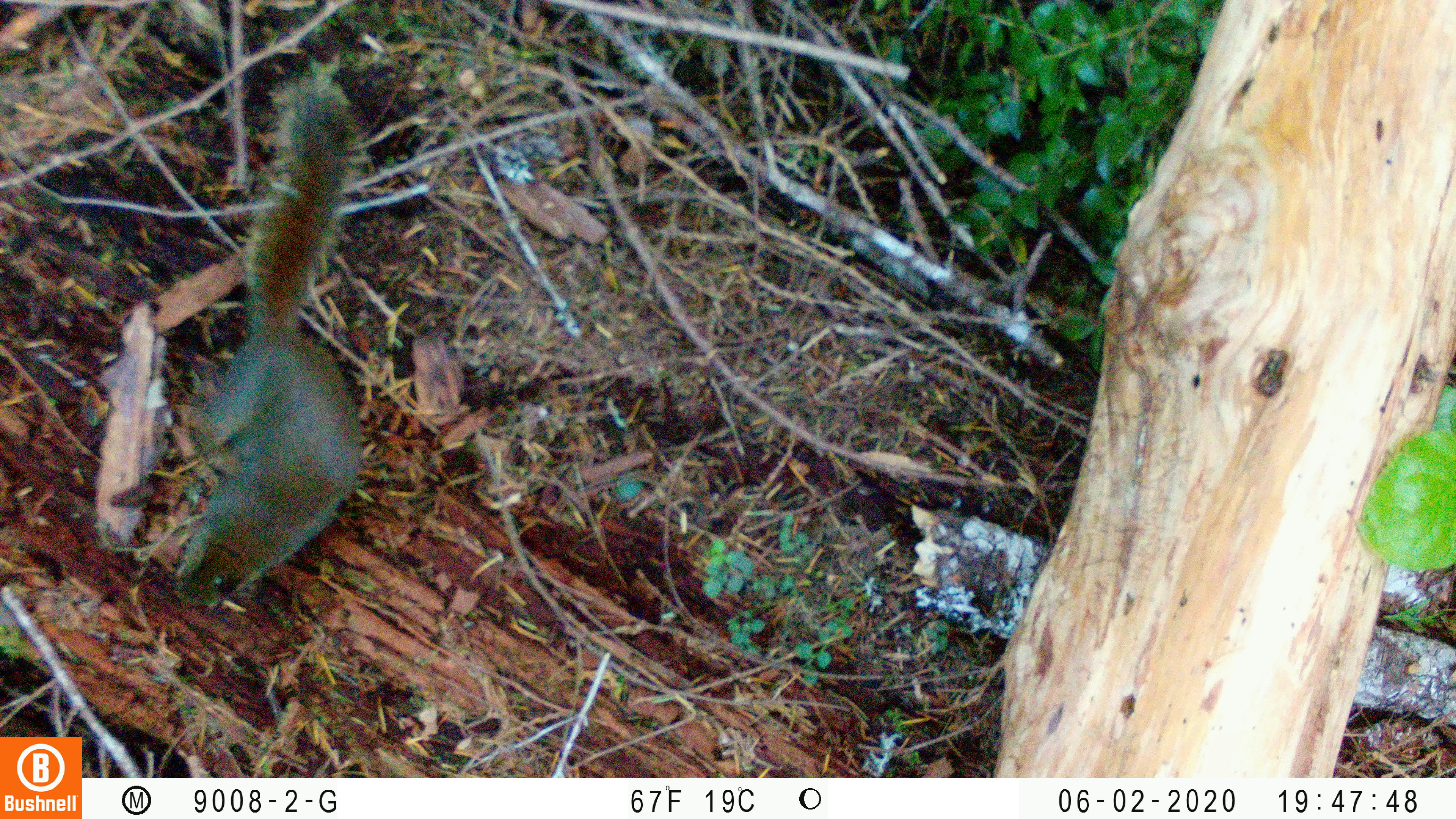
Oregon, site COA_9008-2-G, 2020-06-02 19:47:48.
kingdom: Animalia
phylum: Chordata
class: Mammalia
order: Rodentia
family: Sciuridae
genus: Tamiasciurus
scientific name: Tamiasciurus douglasii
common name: douglas squirrel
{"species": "douglas squirrel (Tamiasciurus douglasii)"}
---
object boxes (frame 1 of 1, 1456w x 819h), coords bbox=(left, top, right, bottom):
douglas squirrel: bbox=(174, 83, 374, 610)